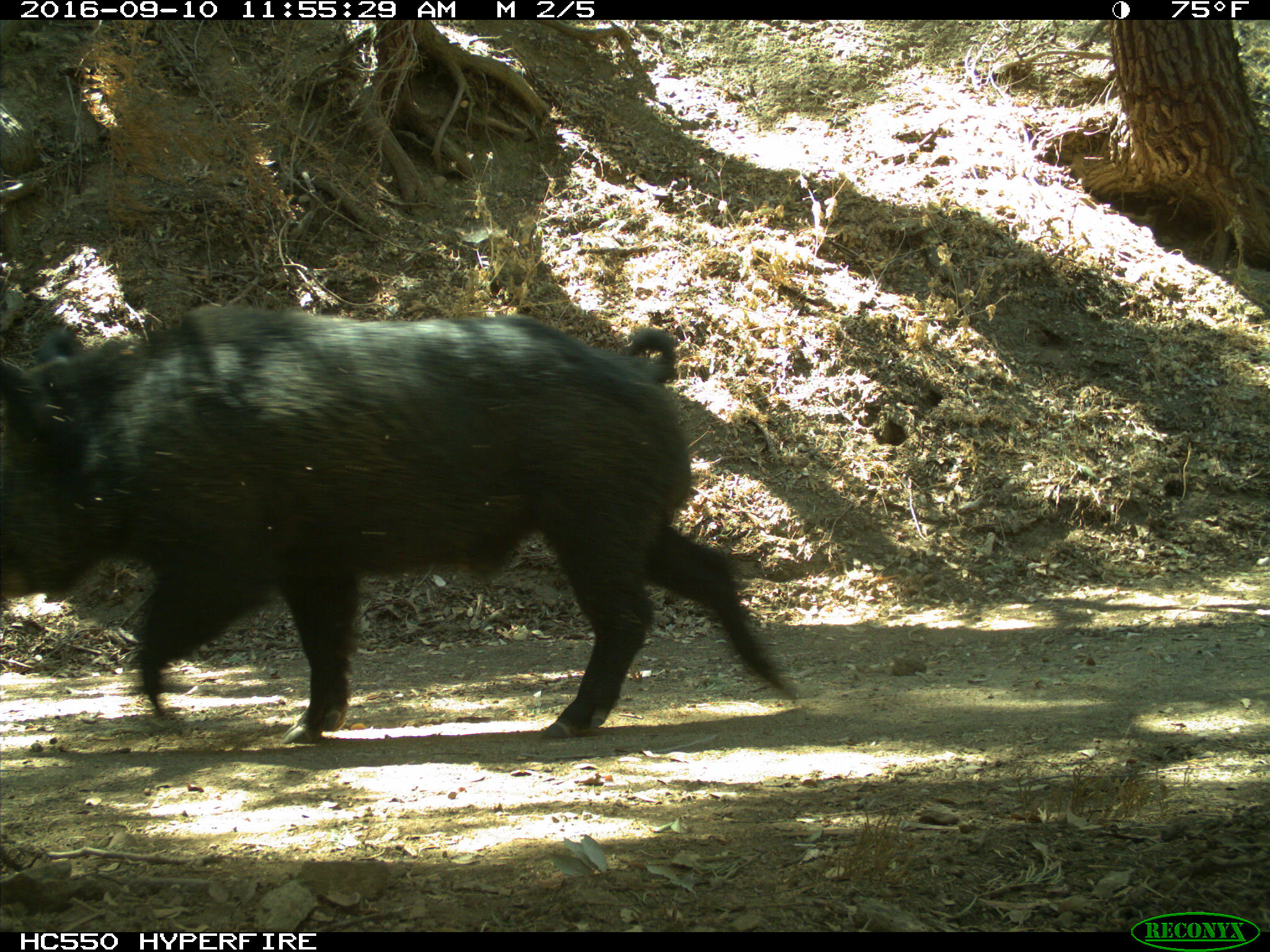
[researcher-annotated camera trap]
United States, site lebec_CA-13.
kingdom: Animalia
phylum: Chordata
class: Mammalia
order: Artiodactyla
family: Suidae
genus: Sus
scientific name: Sus scrofa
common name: wild boar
Sus scrofa (wild boar).